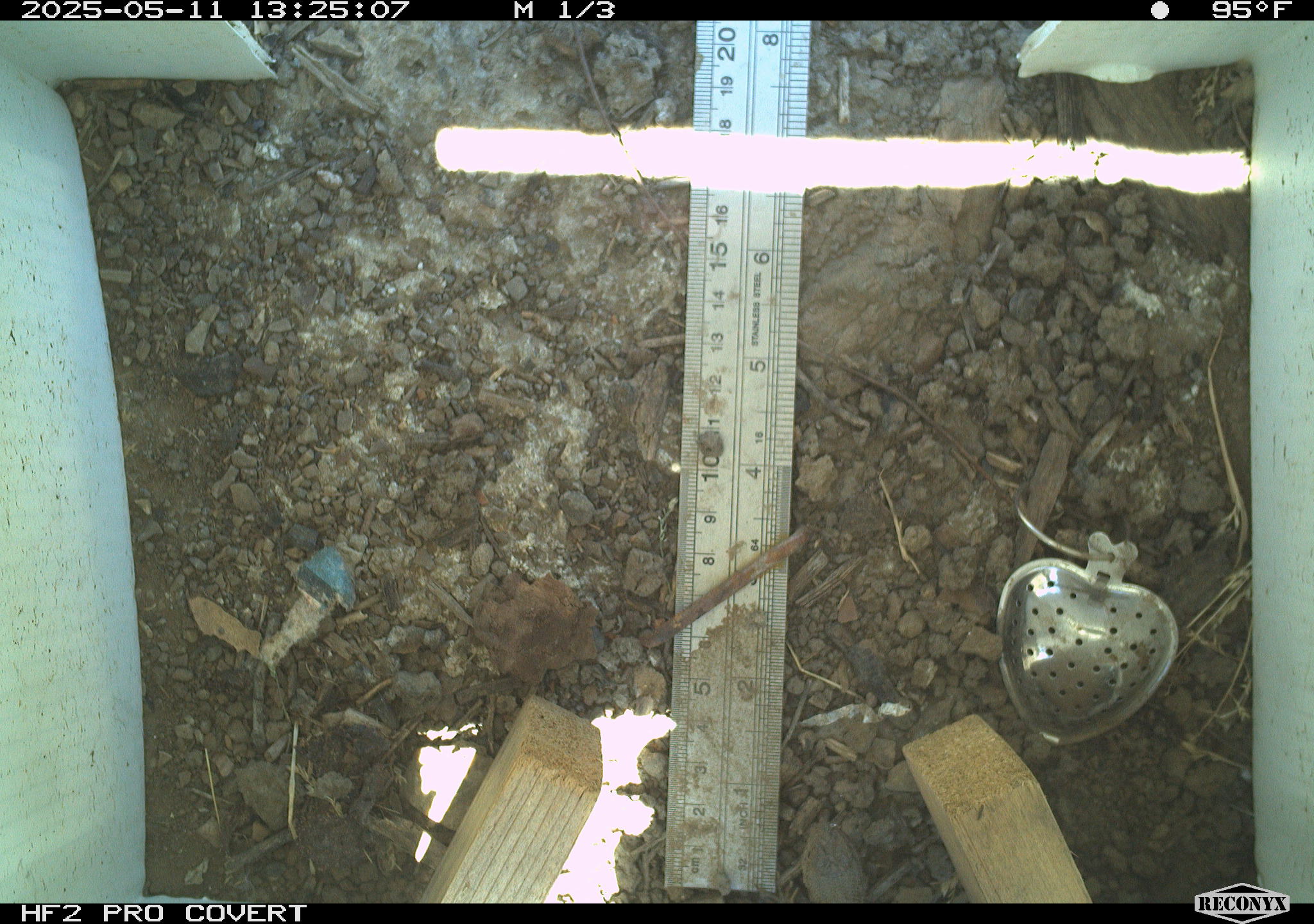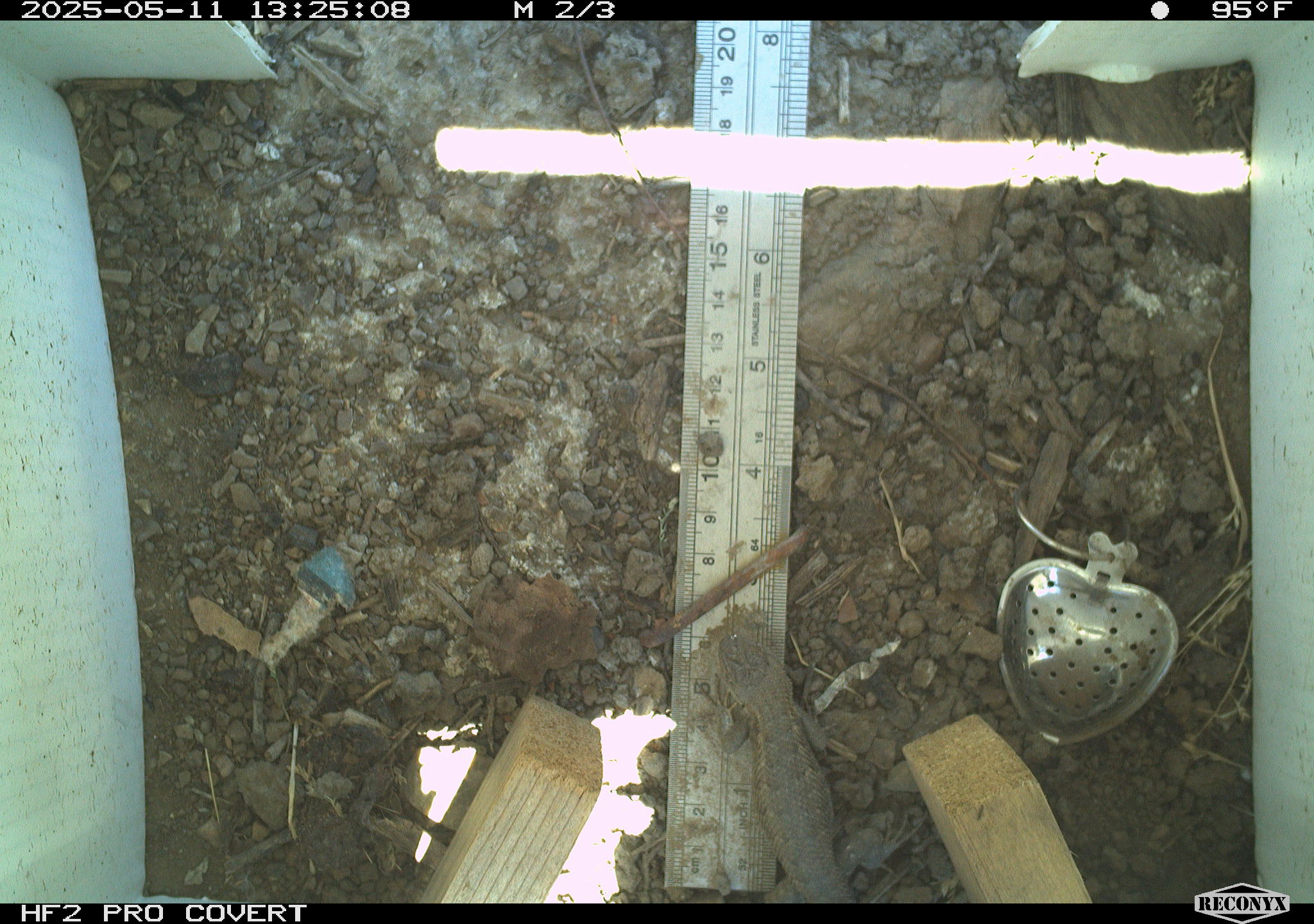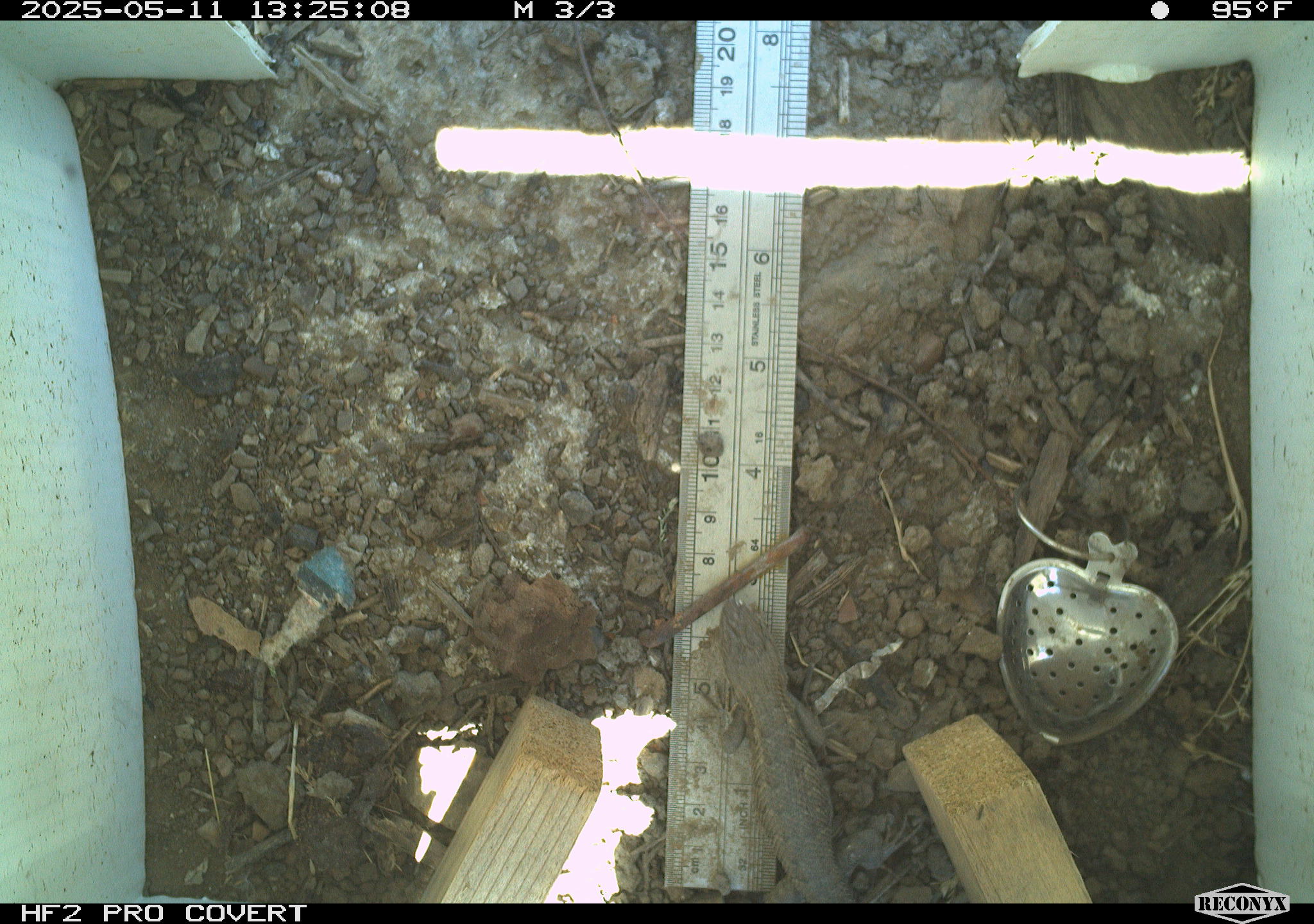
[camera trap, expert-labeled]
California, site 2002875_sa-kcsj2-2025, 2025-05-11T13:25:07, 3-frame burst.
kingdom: Animalia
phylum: Chordata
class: Reptilia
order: Squamata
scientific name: Squamata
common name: lizards and snakes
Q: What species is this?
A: Lizards and snakes (Squamata).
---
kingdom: Animalia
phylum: Chordata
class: Reptilia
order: Squamata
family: Phrynosomatidae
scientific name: Phrynosomatidae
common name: north american spiny lizards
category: sceloporus/uta species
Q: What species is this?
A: Sceloporus/uta species (north american spiny lizards) (Phrynosomatidae).